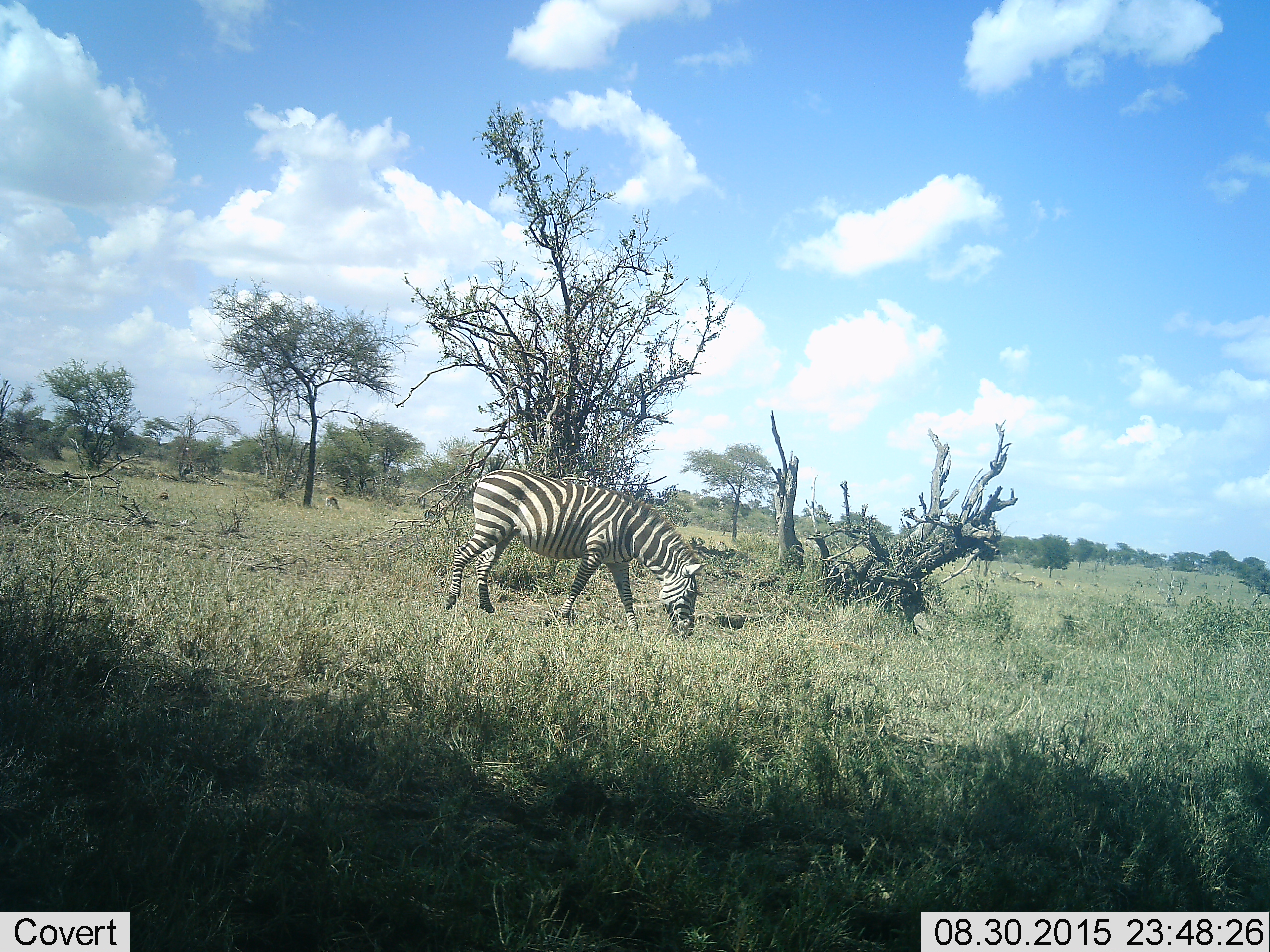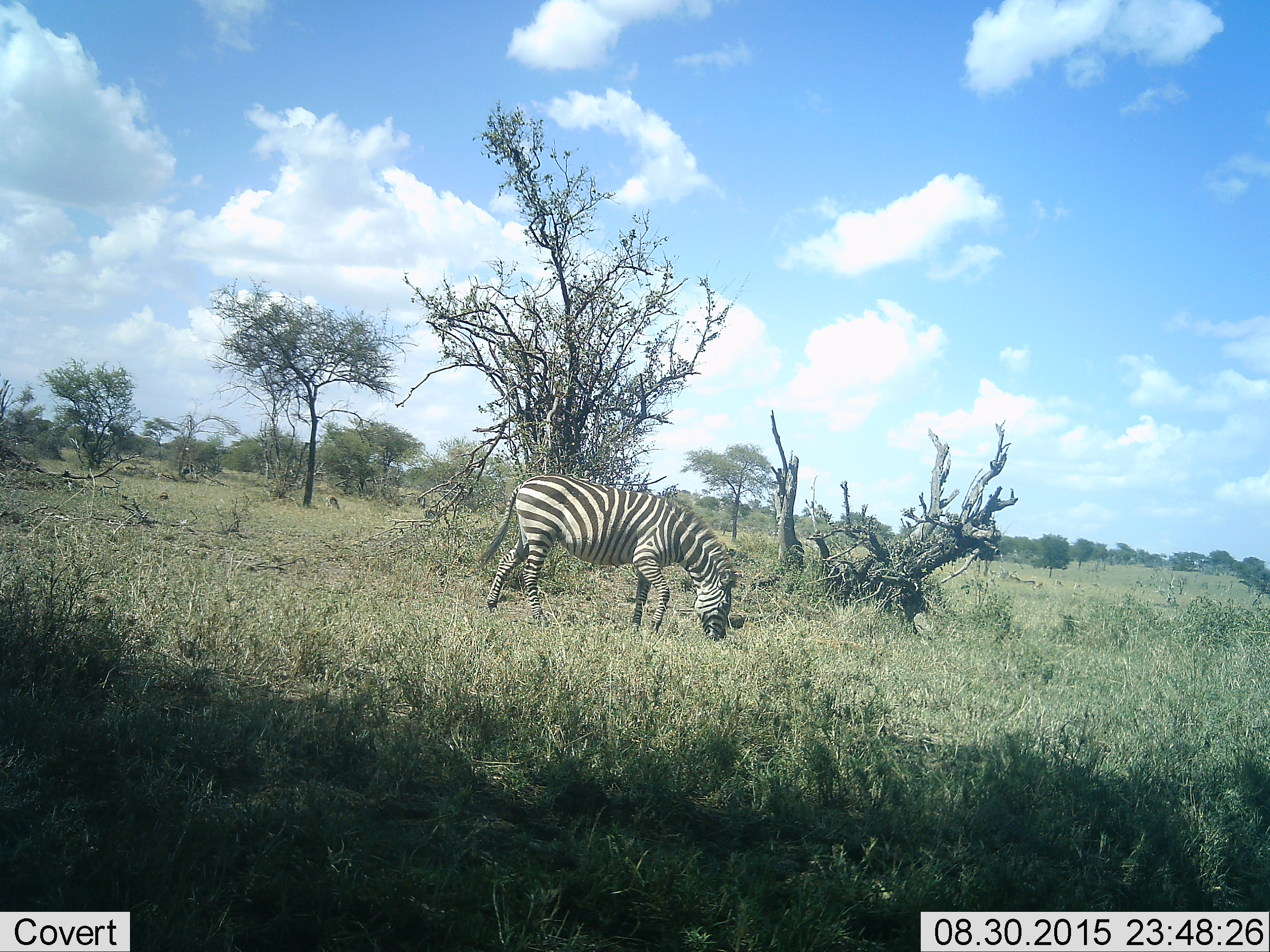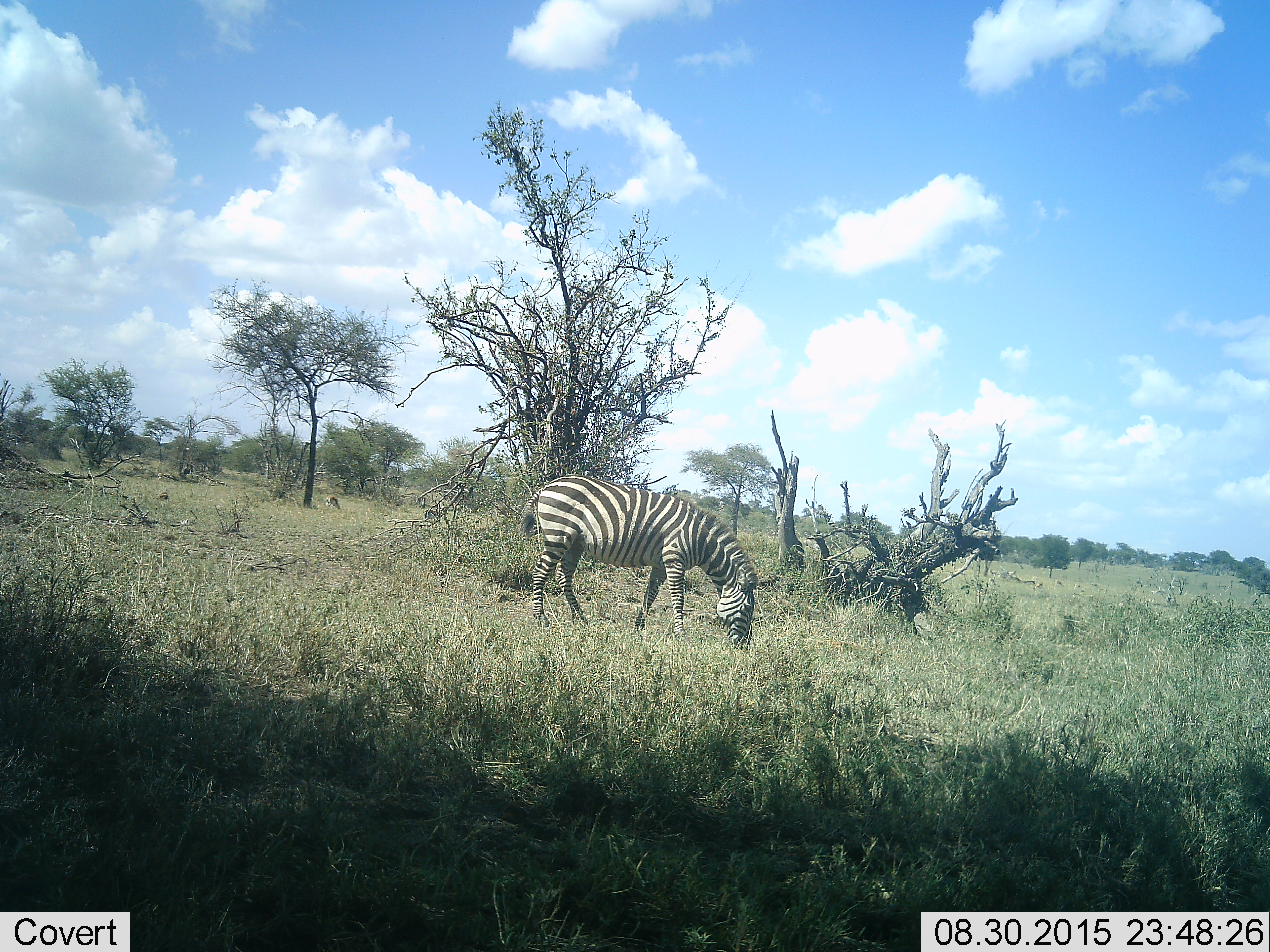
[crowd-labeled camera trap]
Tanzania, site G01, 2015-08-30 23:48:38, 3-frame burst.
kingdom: Animalia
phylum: Chordata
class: Mammalia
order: Perissodactyla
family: Equidae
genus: Equus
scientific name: Equus quagga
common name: plains zebra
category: zebra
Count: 1.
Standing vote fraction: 24%.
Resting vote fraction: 0%.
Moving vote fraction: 59%.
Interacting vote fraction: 0%.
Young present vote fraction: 0%.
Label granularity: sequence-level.